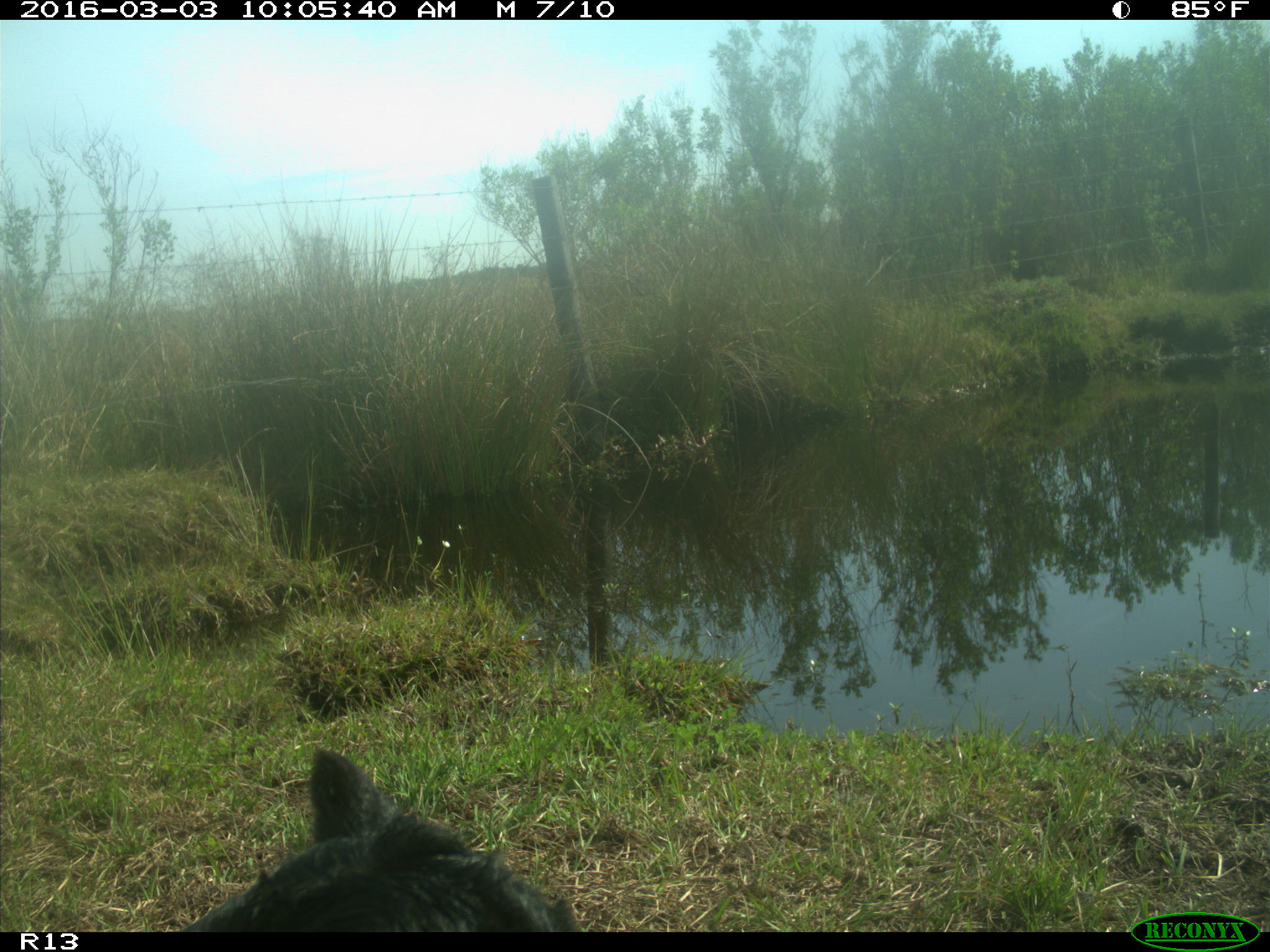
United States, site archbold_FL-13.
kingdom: Animalia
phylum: Chordata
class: Mammalia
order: Artiodactyla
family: Bovidae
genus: Bos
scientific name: Bos taurus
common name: domestic cow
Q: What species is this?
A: Bos taurus (domestic cow).